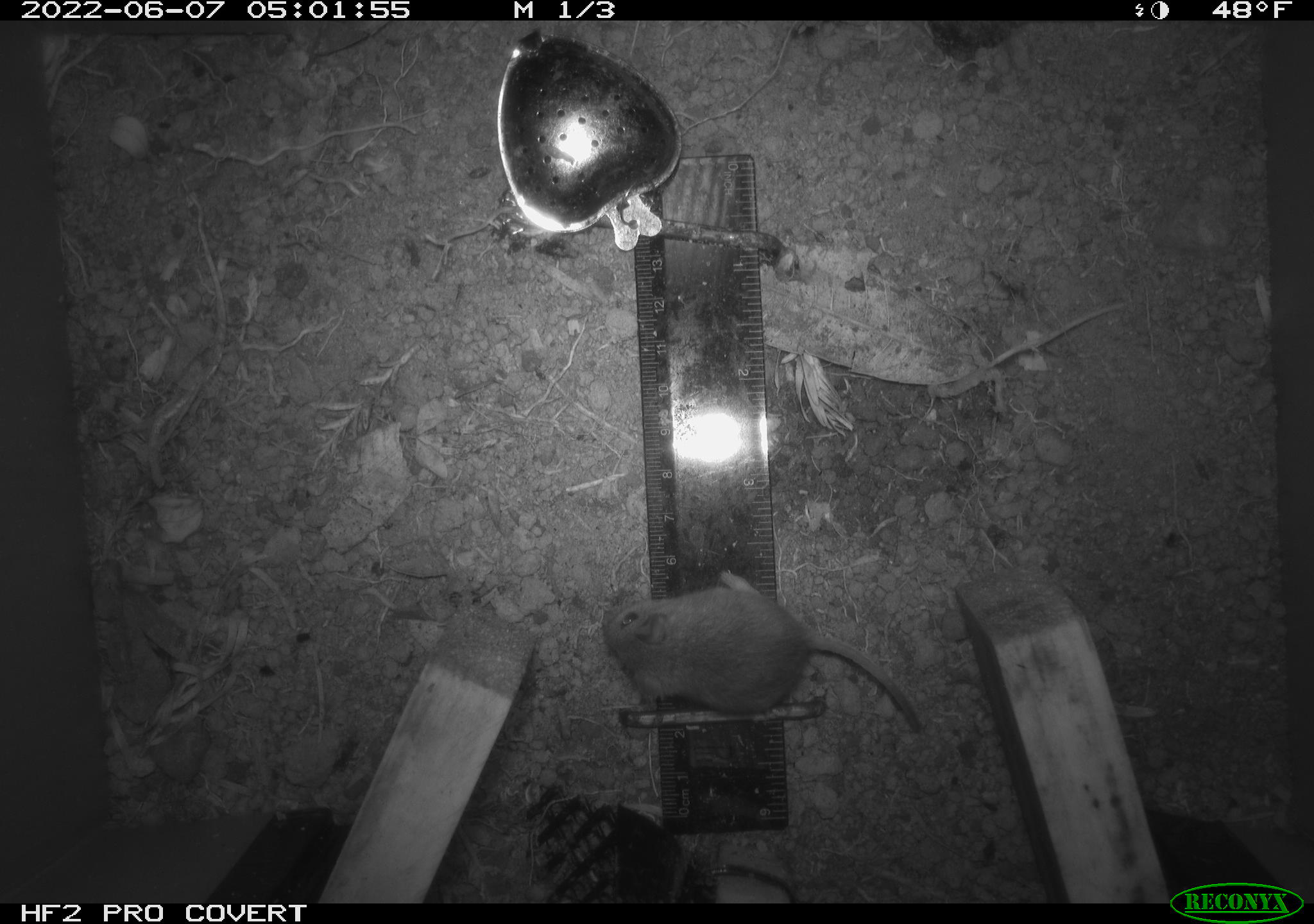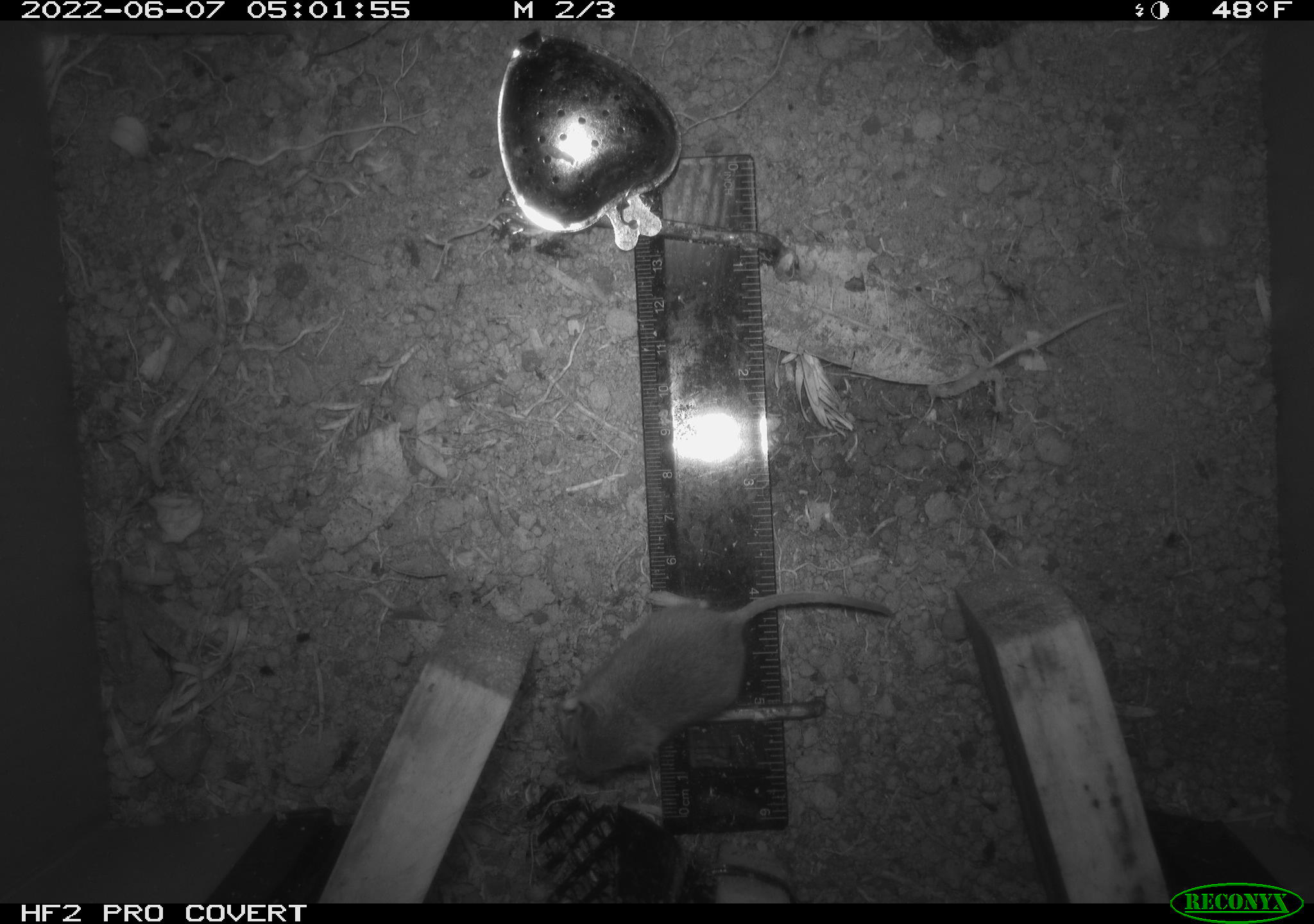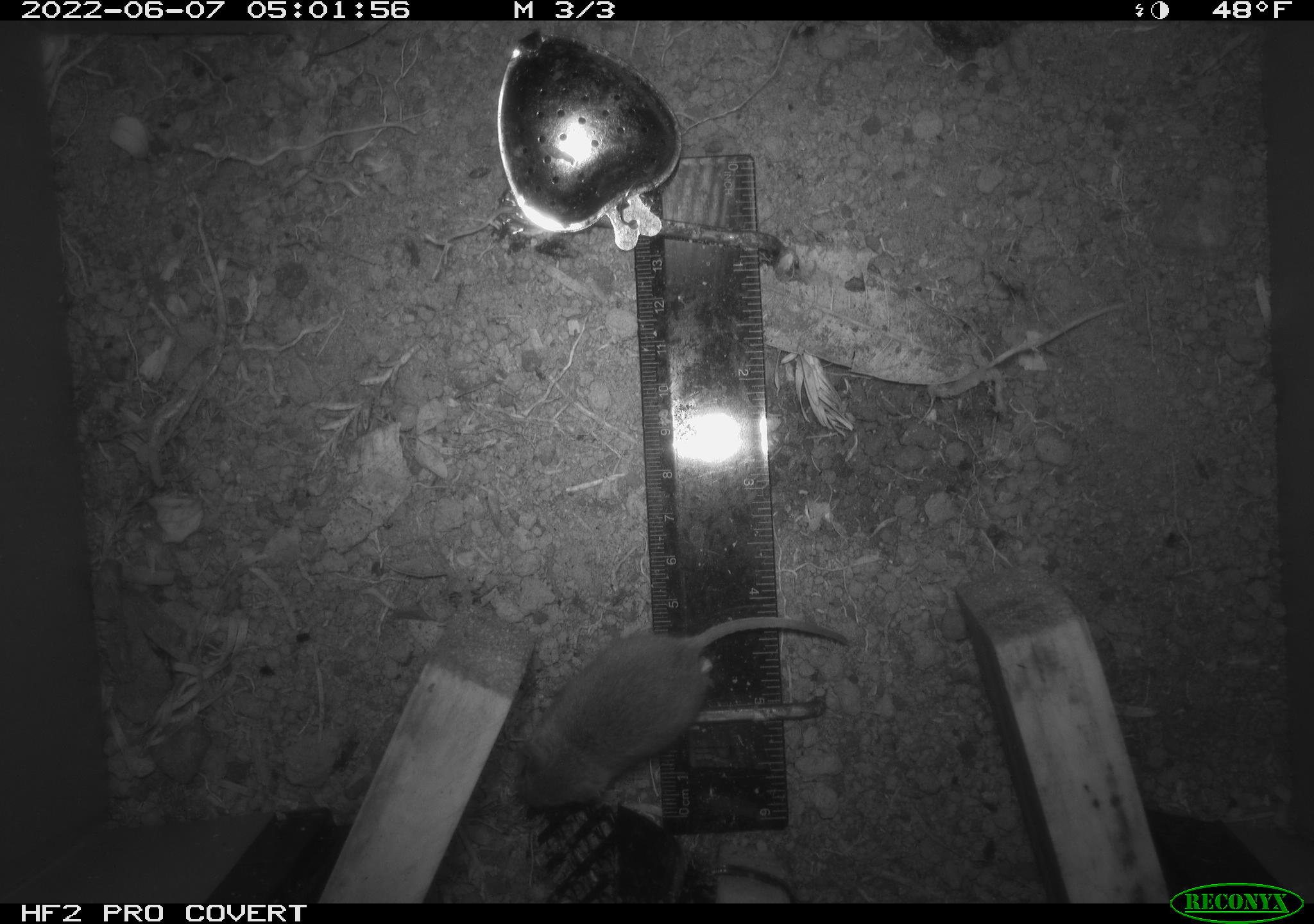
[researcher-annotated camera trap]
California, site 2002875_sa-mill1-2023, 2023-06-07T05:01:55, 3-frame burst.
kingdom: Animalia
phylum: Chordata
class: Mammalia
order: Rodentia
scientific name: Rodentia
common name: mouse species